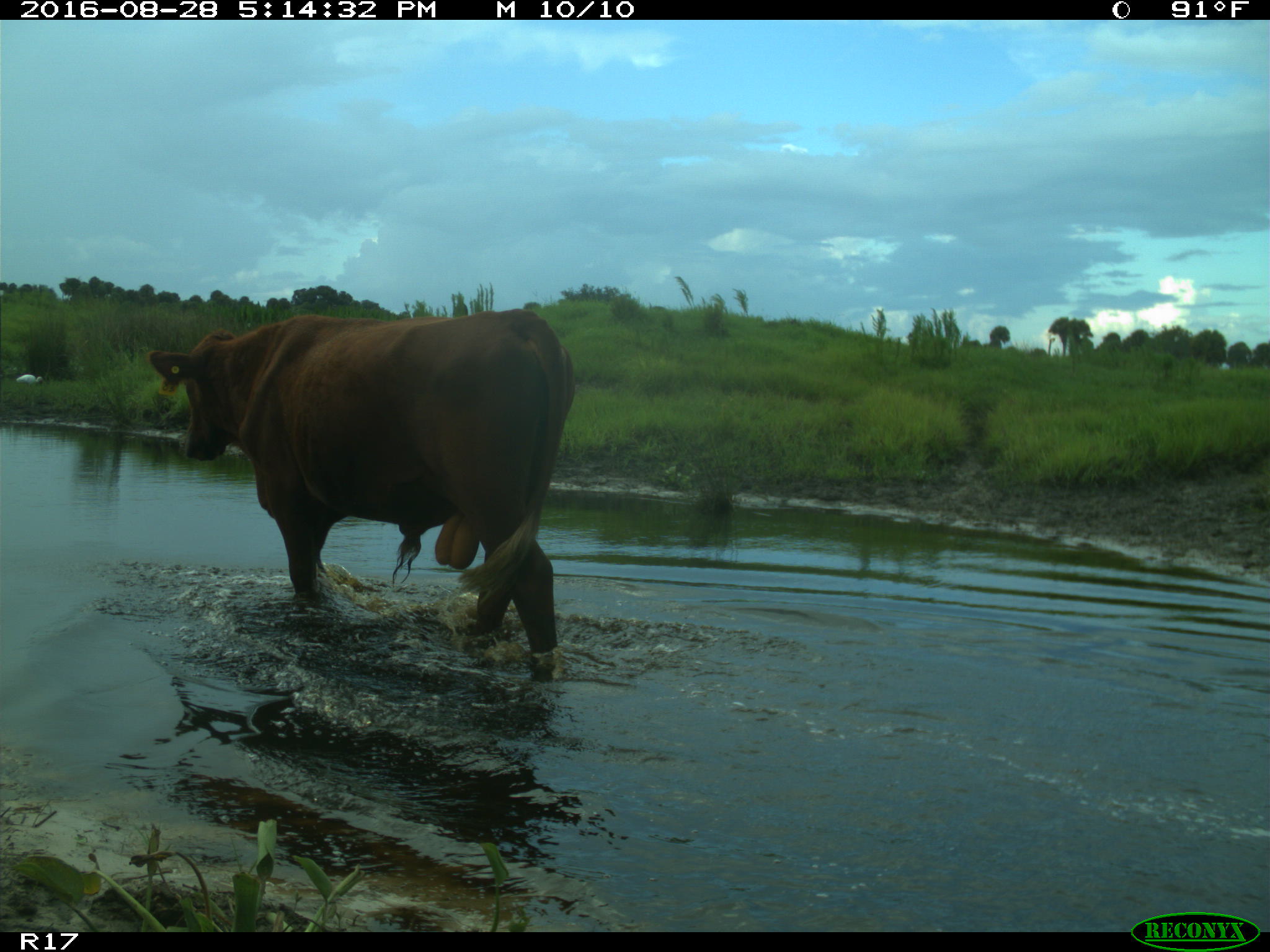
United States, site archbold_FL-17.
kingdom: Animalia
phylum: Chordata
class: Mammalia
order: Artiodactyla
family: Bovidae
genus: Bos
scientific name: Bos taurus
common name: domestic cow